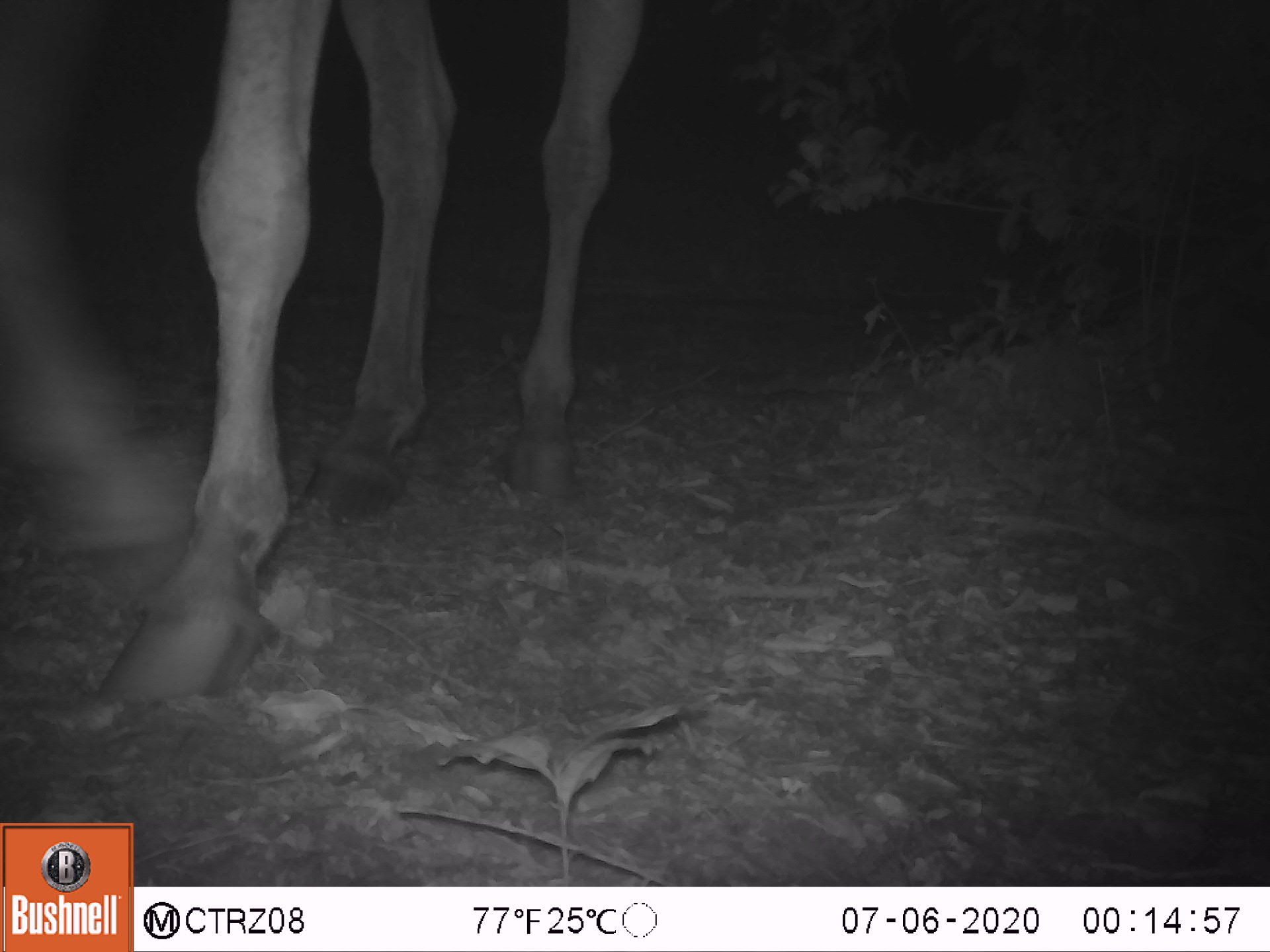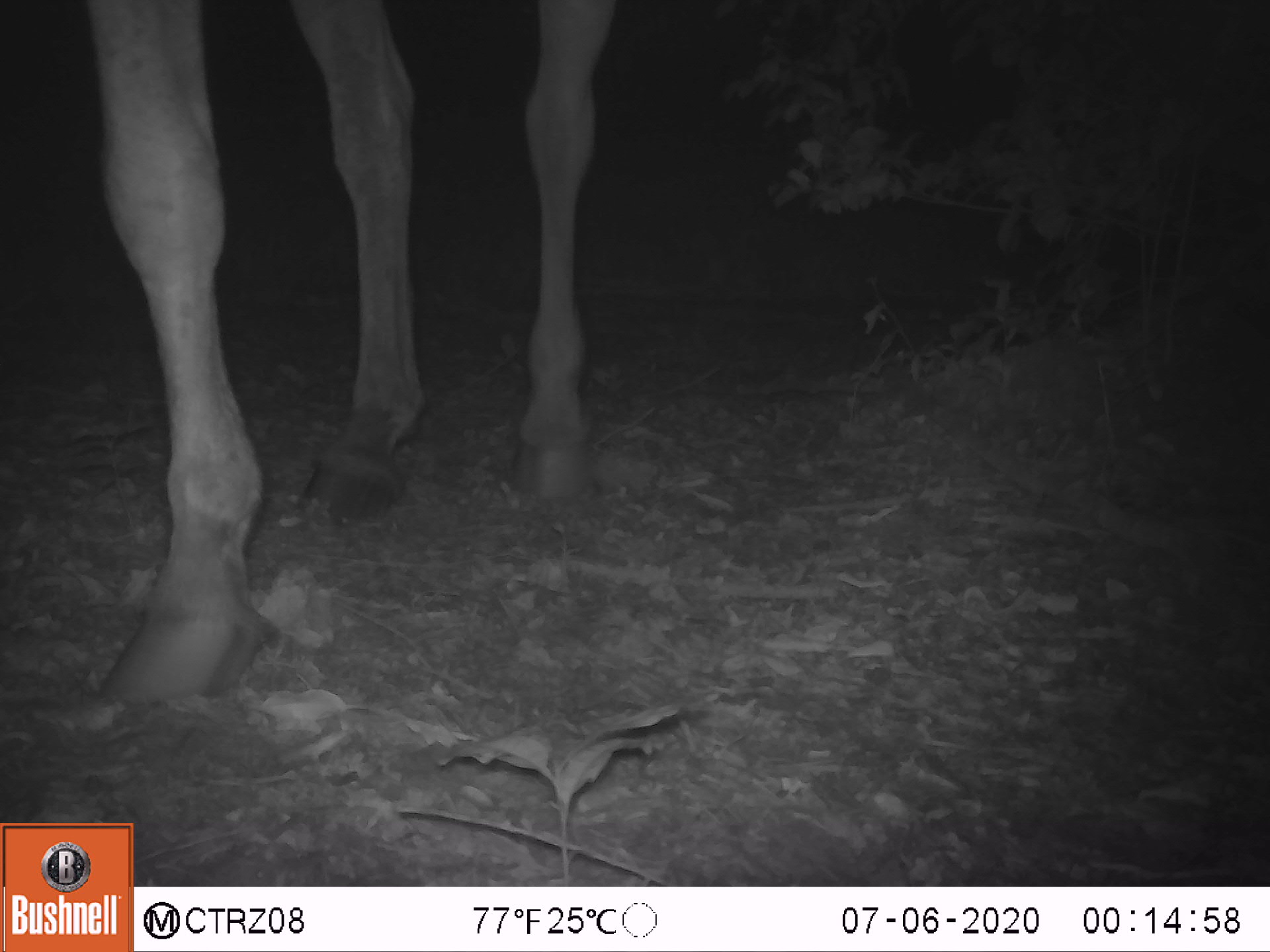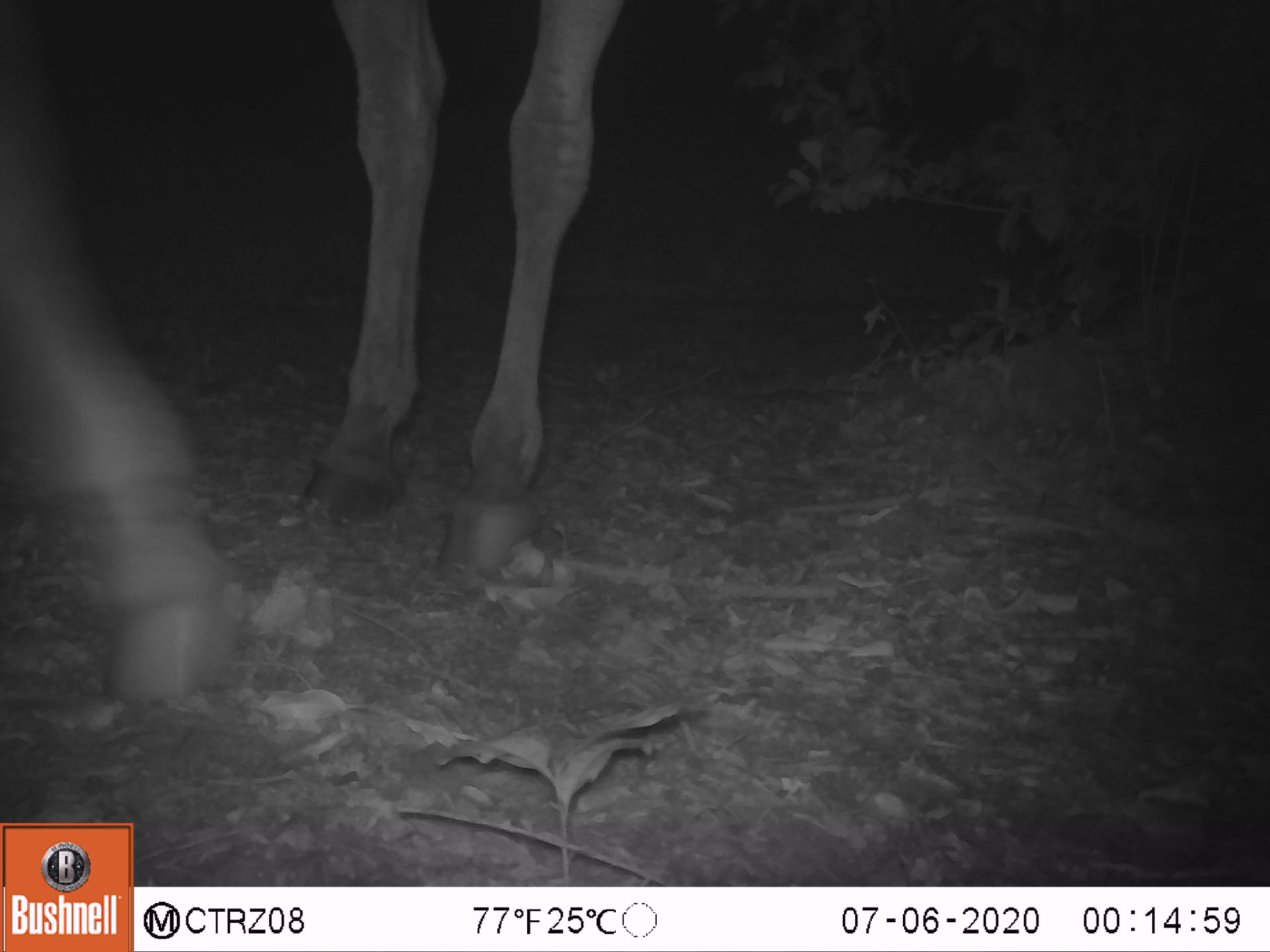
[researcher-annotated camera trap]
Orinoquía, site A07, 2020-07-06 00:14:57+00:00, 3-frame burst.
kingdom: Animalia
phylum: Chordata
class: Mammalia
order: Perissodactyla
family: Equidae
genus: Equus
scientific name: Equus caballus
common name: domestic horse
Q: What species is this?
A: Domestic horse (Equus caballus).